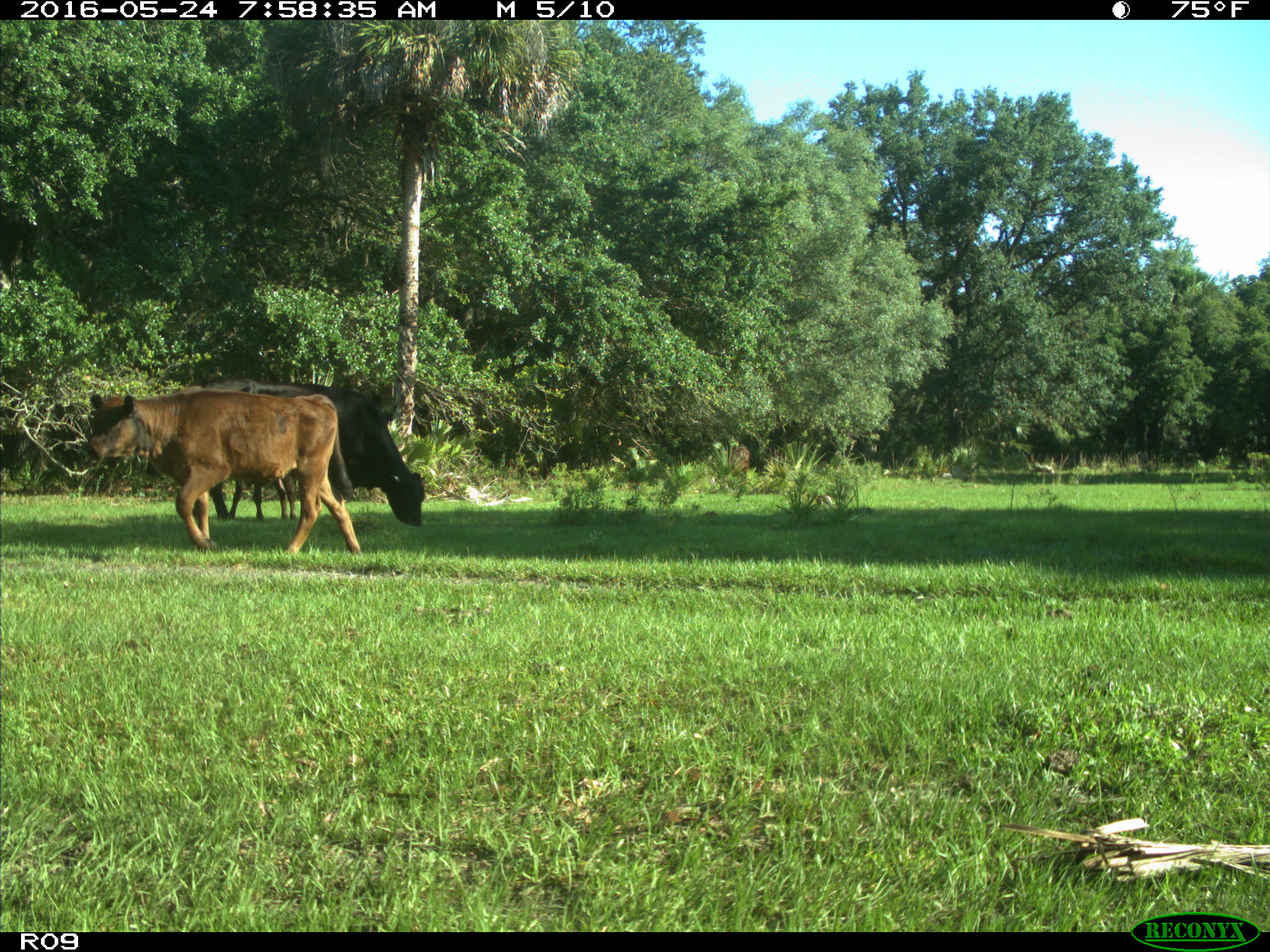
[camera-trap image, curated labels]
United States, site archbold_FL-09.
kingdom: Animalia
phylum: Chordata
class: Mammalia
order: Artiodactyla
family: Bovidae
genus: Bos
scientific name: Bos taurus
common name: domestic cow